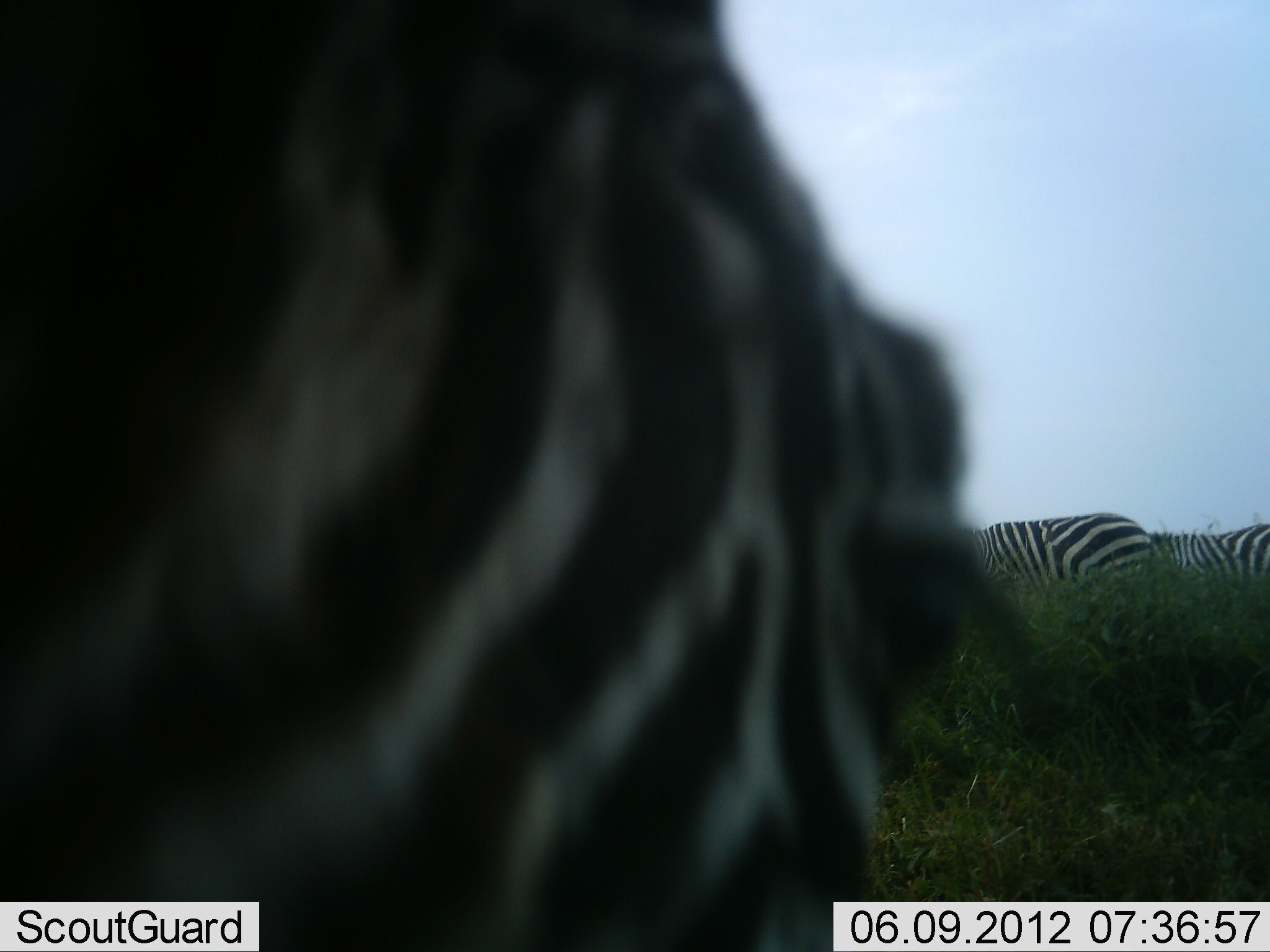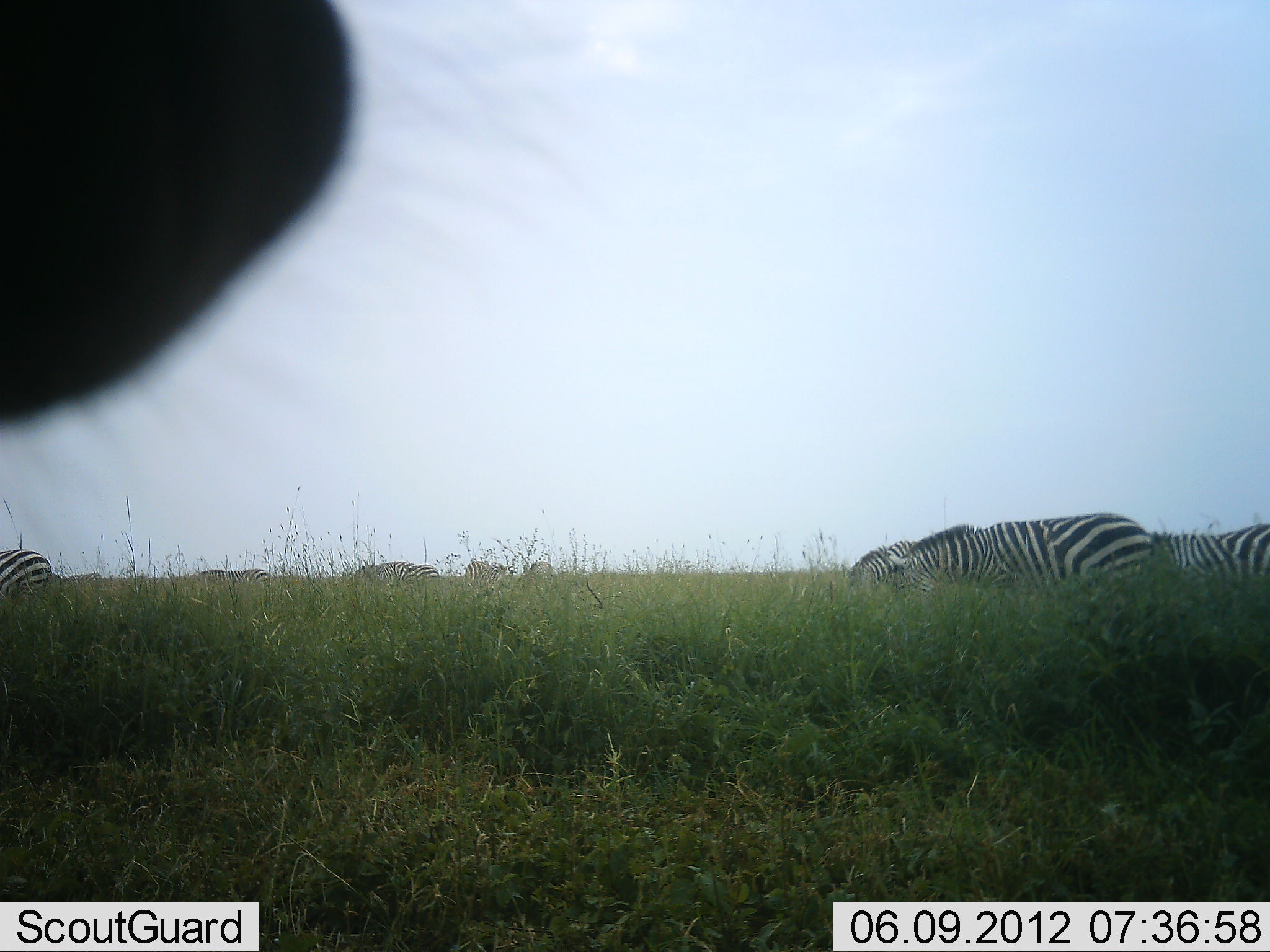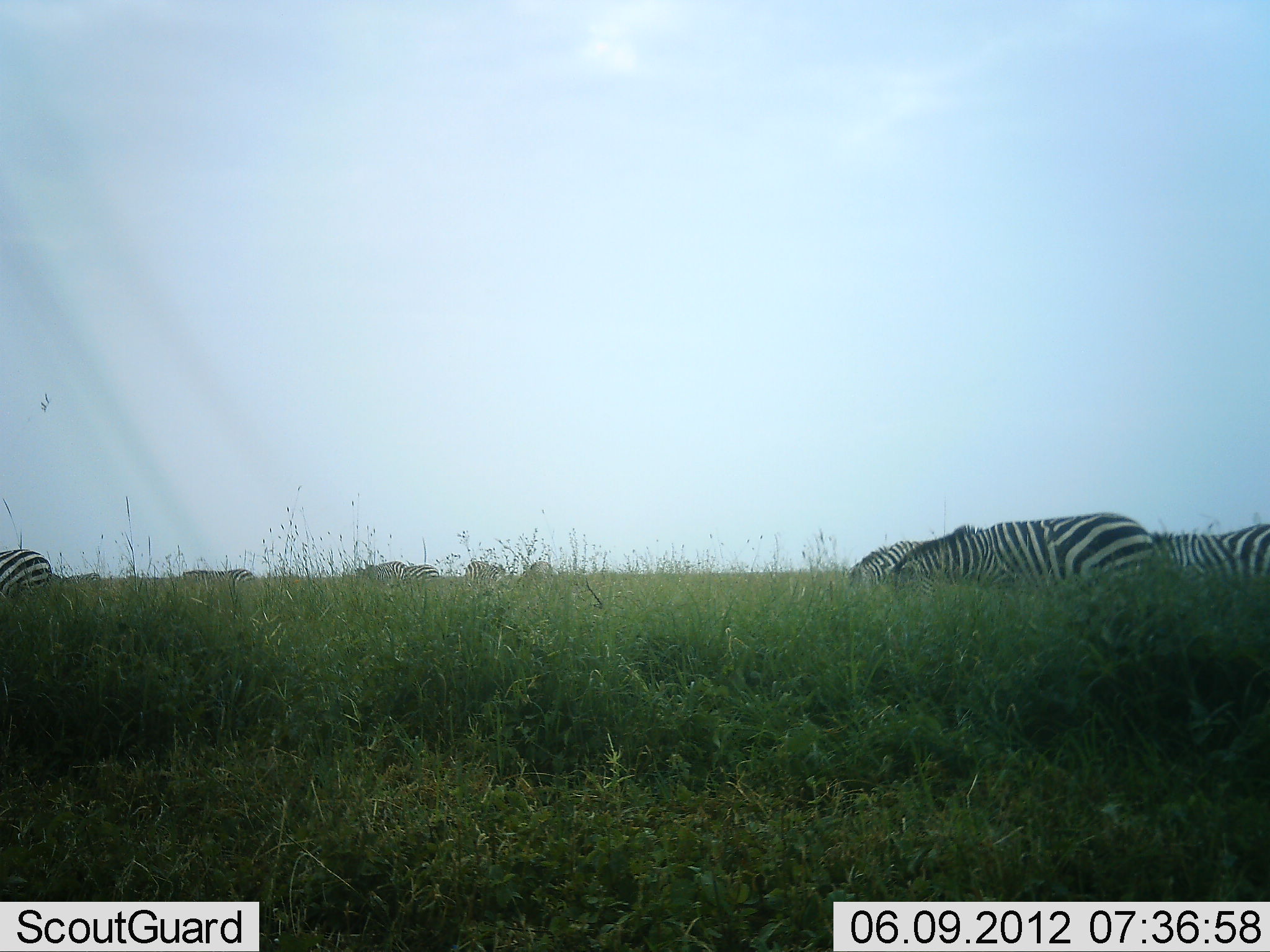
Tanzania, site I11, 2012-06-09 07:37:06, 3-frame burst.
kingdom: Animalia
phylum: Chordata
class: Mammalia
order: Perissodactyla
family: Equidae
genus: Equus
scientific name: Equus quagga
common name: plains zebra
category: zebra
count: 9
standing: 40%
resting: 10%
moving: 40%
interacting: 0%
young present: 0%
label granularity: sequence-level